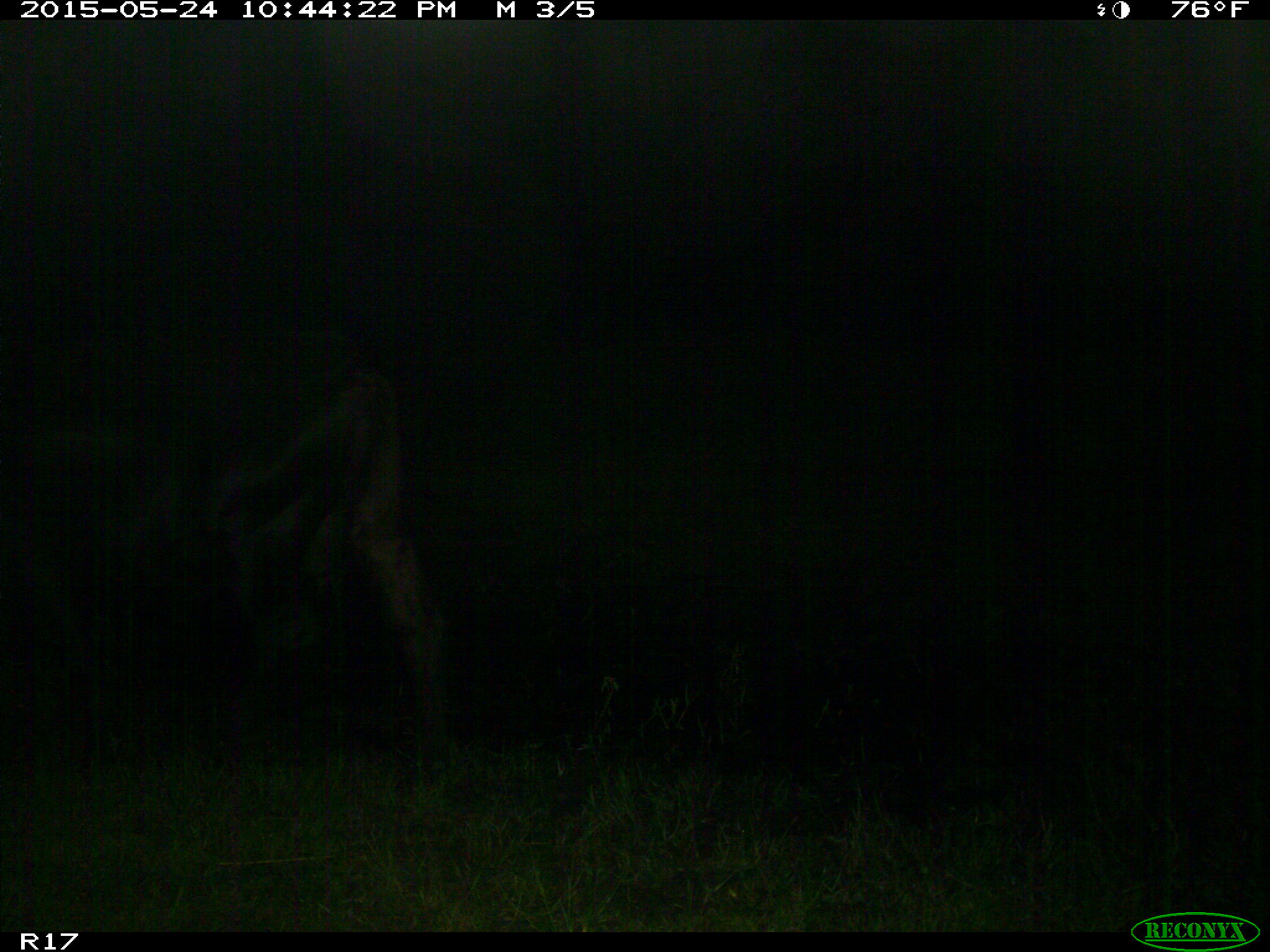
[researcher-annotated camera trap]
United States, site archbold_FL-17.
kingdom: Animalia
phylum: Chordata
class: Mammalia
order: Artiodactyla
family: Bovidae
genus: Bos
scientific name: Bos taurus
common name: domestic cow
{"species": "Bos taurus (domestic cow)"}